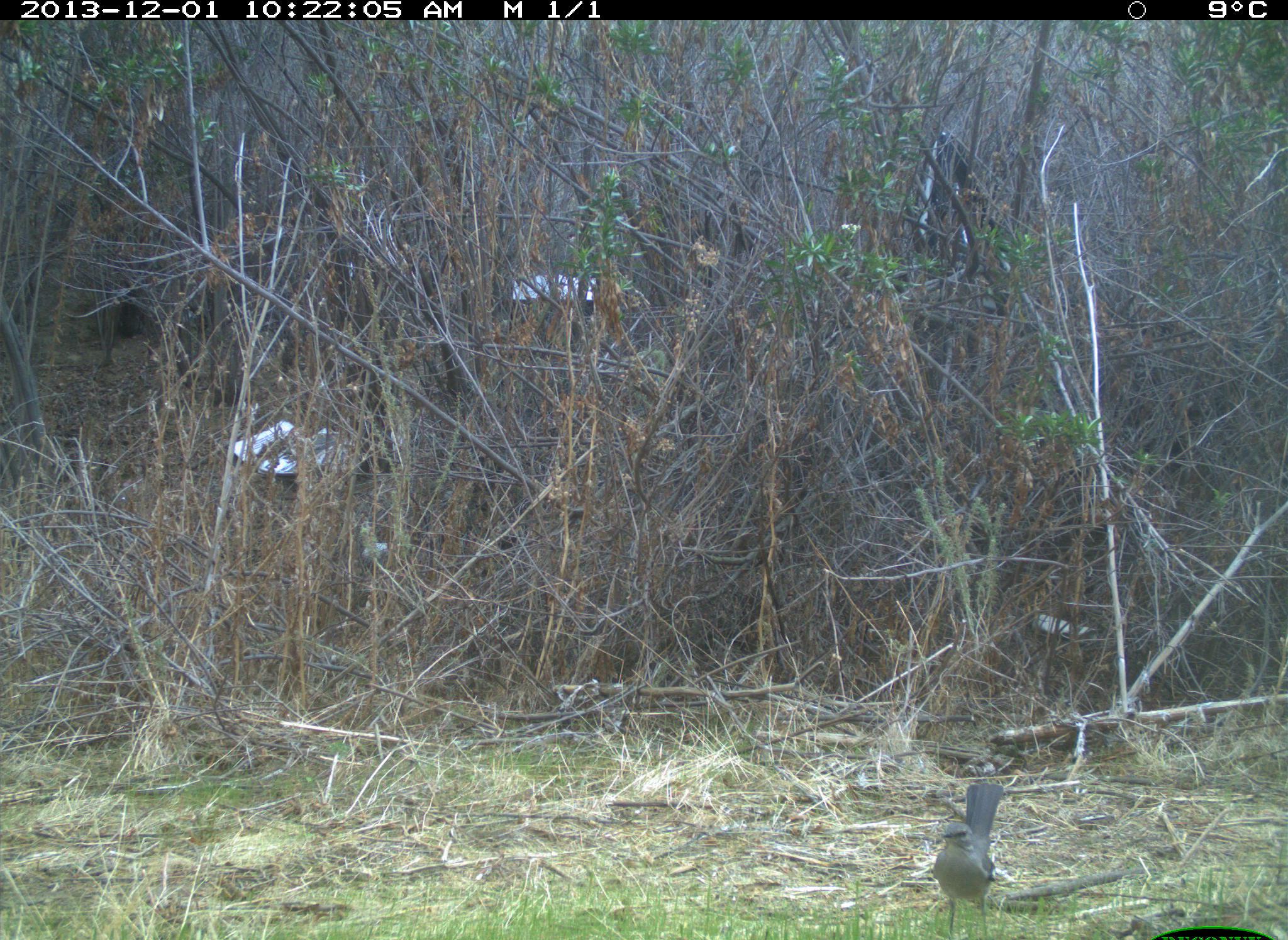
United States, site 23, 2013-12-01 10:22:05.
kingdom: Animalia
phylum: Chordata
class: Aves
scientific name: Aves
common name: bird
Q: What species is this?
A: Bird (Aves).